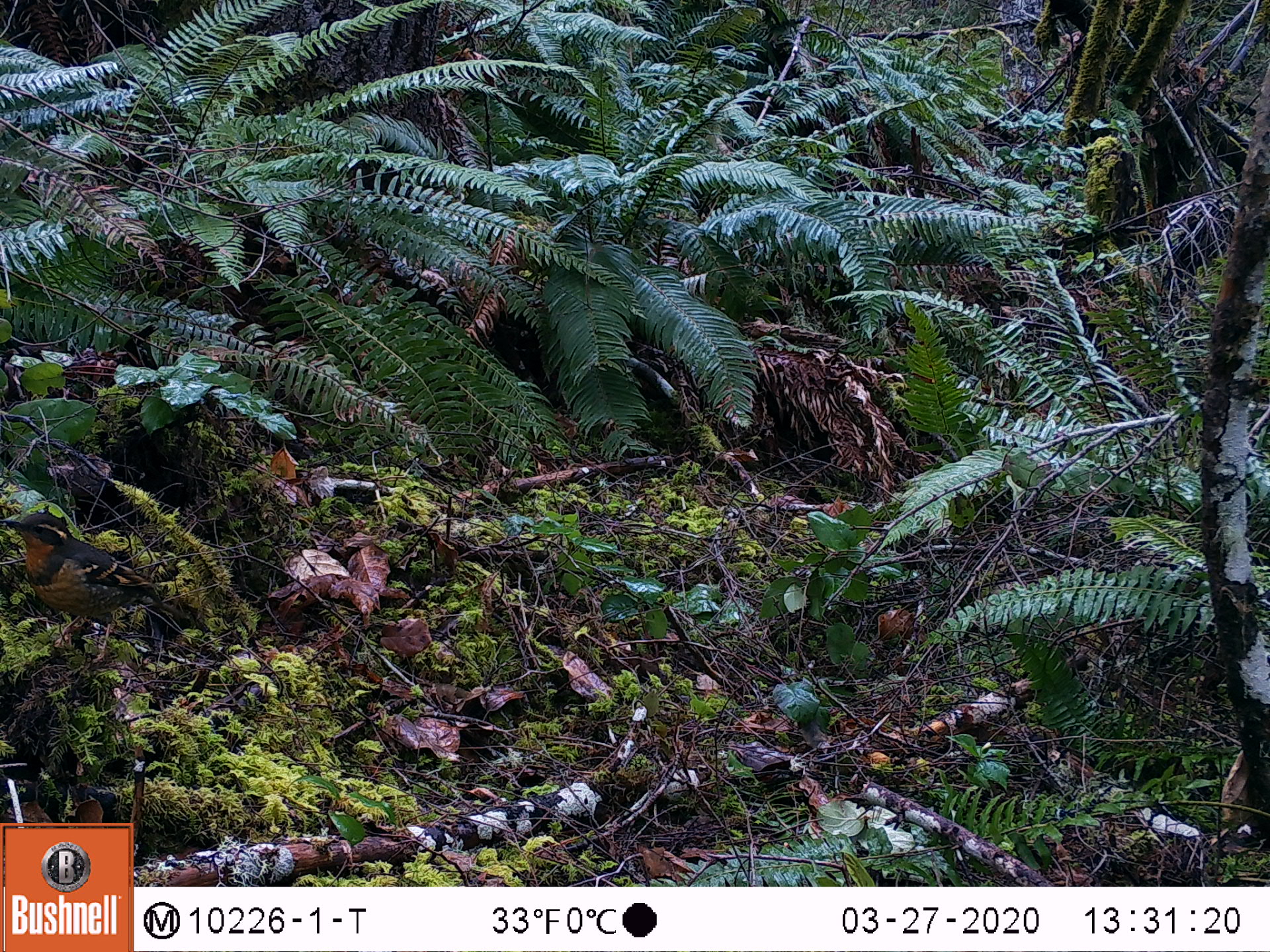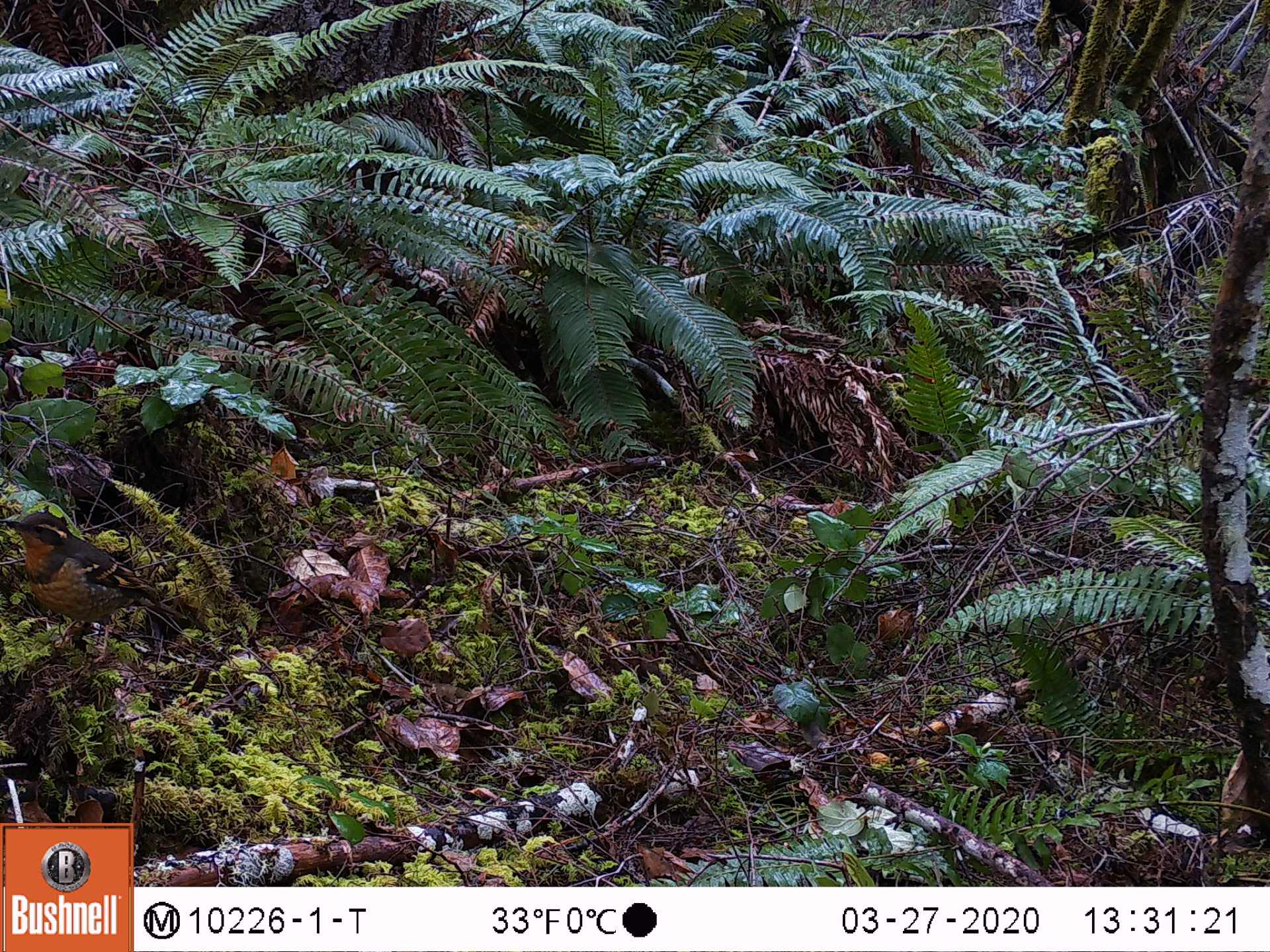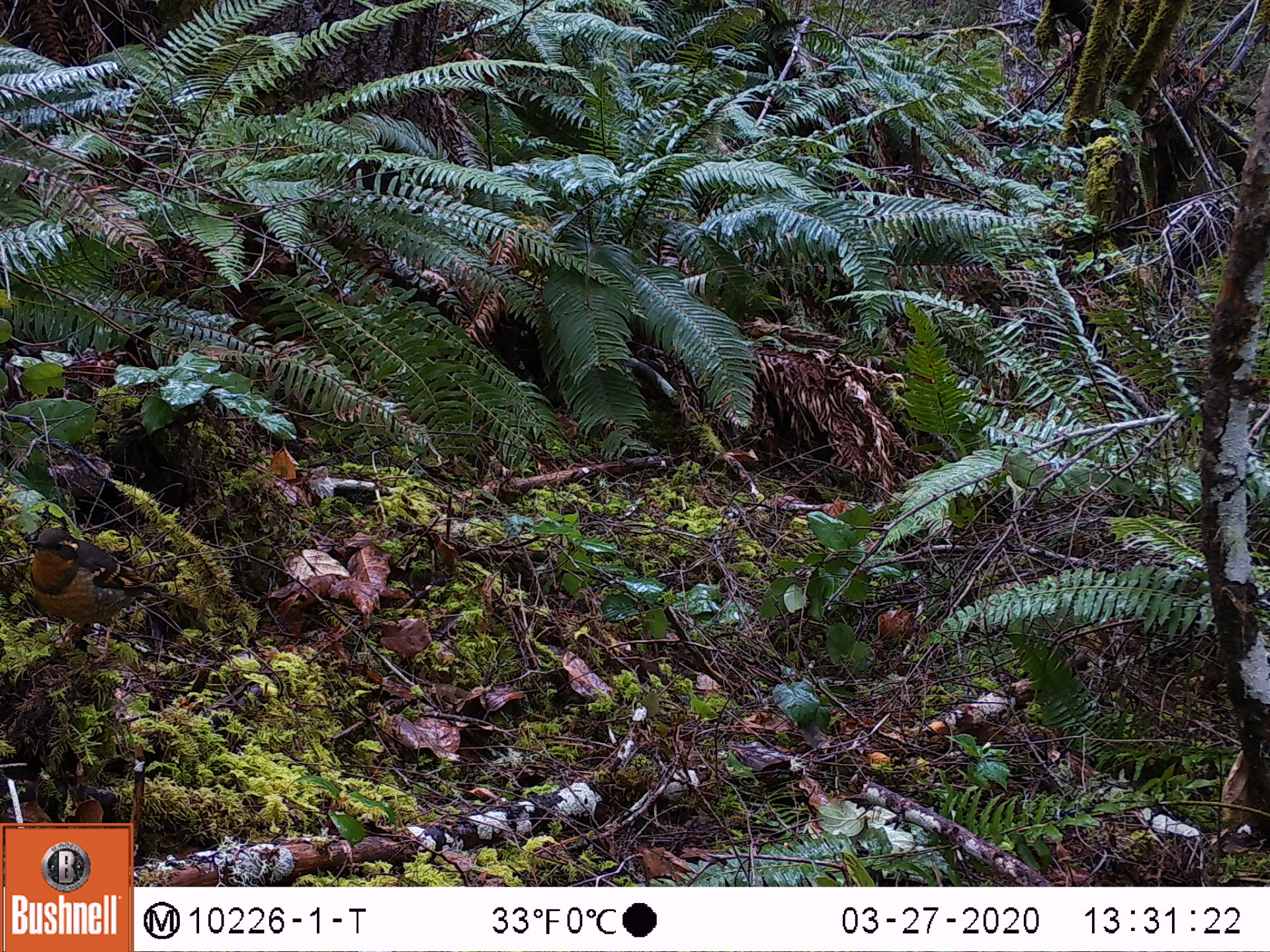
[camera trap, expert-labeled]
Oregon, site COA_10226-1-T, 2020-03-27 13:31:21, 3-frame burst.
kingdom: Animalia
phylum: Chordata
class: Aves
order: Passeriformes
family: Turdidae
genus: Ixoreus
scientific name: Ixoreus naevius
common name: varied thrush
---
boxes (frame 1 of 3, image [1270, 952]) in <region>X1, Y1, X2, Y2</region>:
varied thrush: <region>6, 508, 163, 664</region>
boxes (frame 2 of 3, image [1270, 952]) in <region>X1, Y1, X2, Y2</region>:
varied thrush: <region>8, 505, 164, 664</region>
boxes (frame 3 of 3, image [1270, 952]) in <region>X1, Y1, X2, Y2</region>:
varied thrush: <region>21, 520, 173, 660</region>